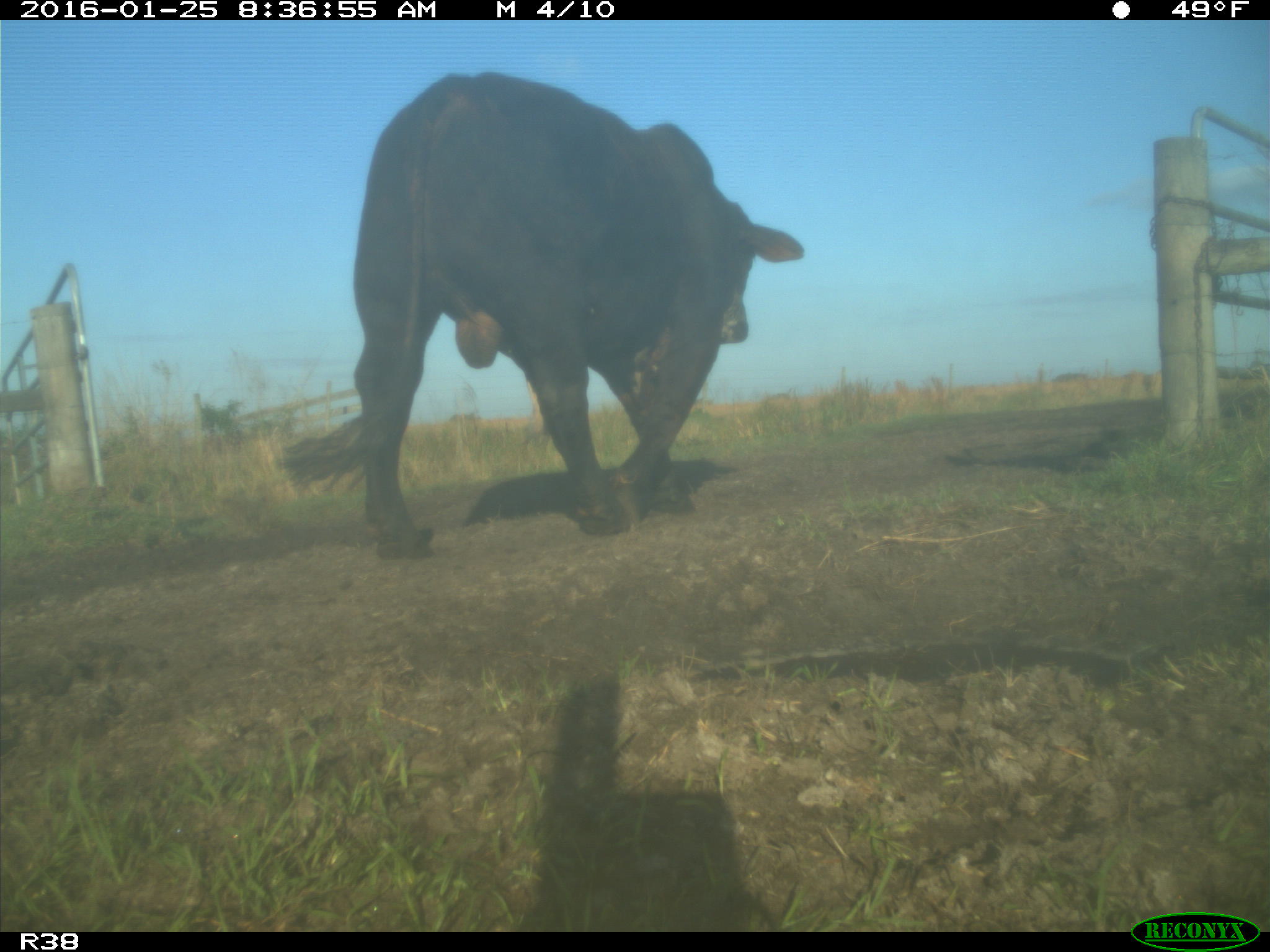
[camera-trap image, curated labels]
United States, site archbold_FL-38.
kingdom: Animalia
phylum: Chordata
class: Mammalia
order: Artiodactyla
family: Bovidae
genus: Bos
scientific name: Bos taurus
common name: domestic cow